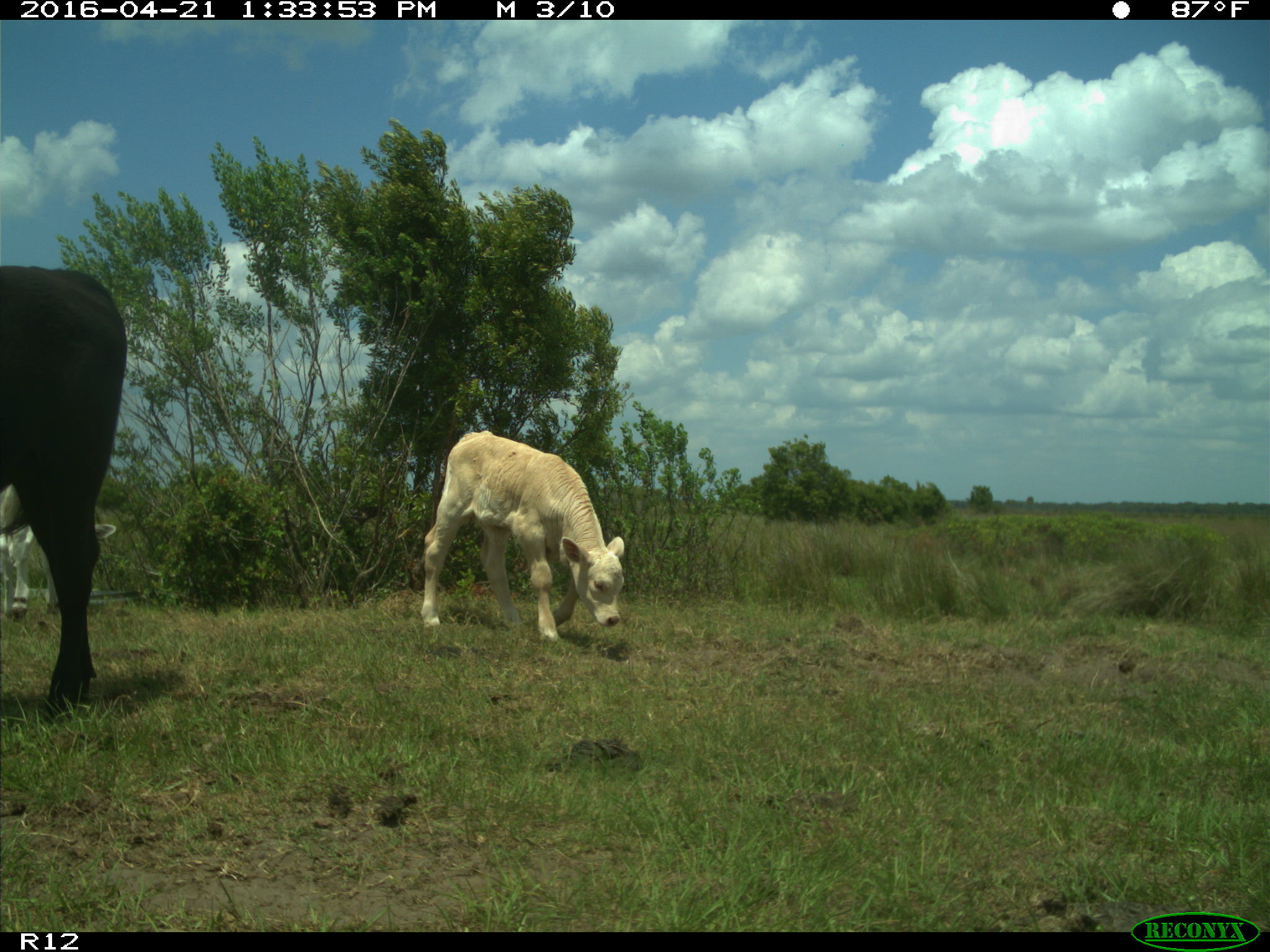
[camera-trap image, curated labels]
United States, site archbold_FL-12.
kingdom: Animalia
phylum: Chordata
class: Mammalia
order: Artiodactyla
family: Bovidae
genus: Bos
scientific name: Bos taurus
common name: domestic cow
Bos taurus (domestic cow).